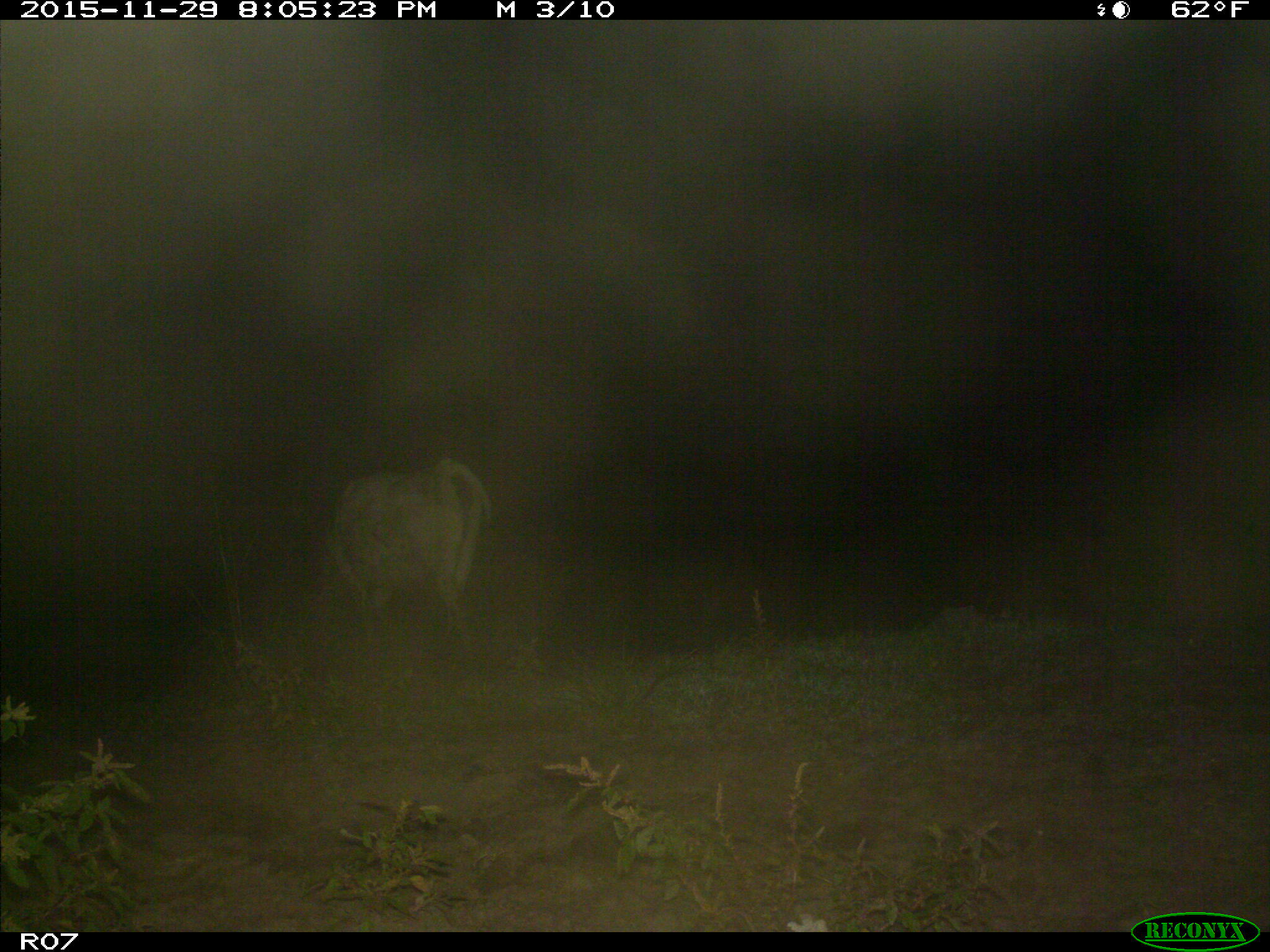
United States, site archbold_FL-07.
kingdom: Animalia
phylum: Chordata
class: Mammalia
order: Artiodactyla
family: Bovidae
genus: Bos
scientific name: Bos taurus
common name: domestic cow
Bos taurus (domestic cow).